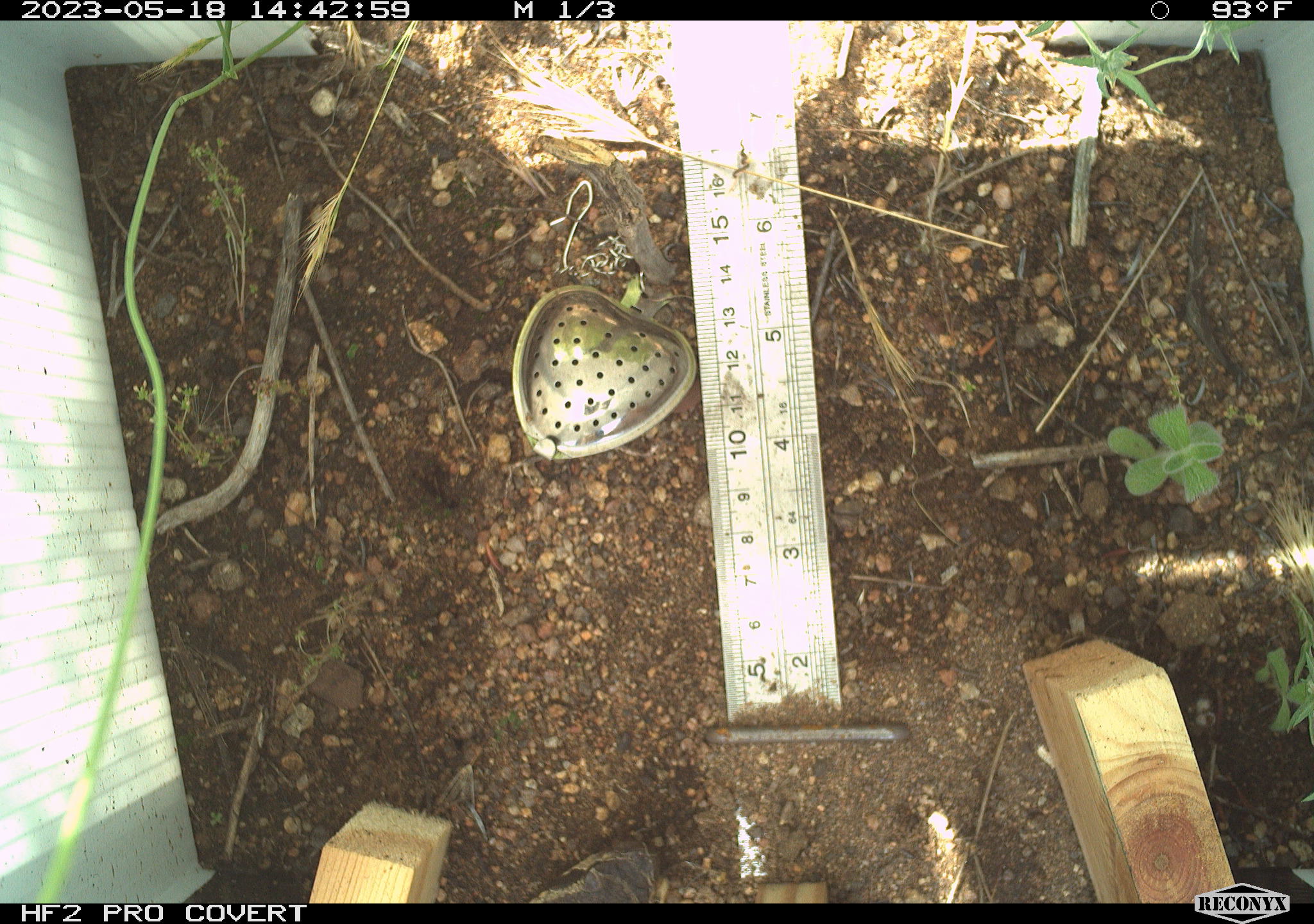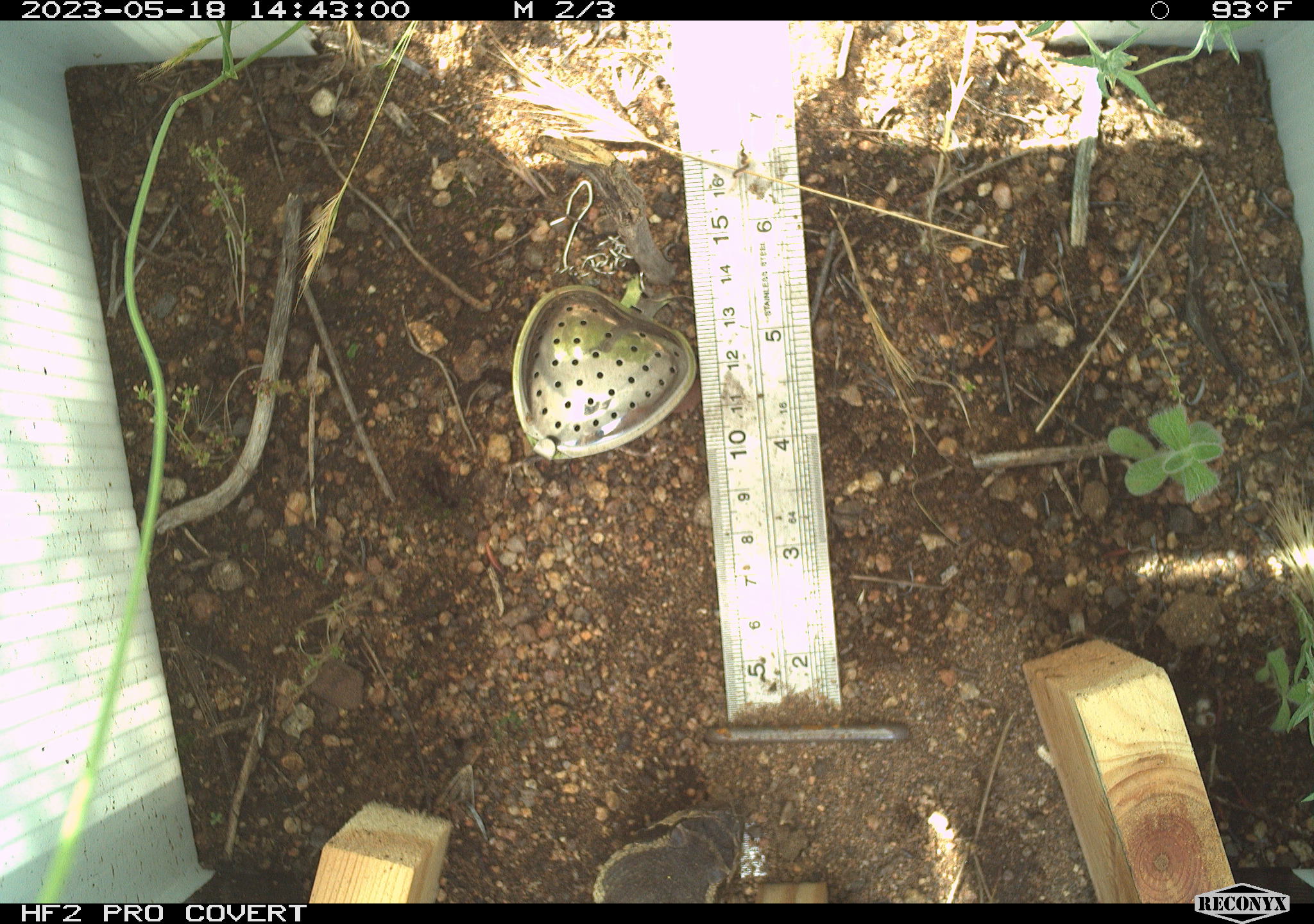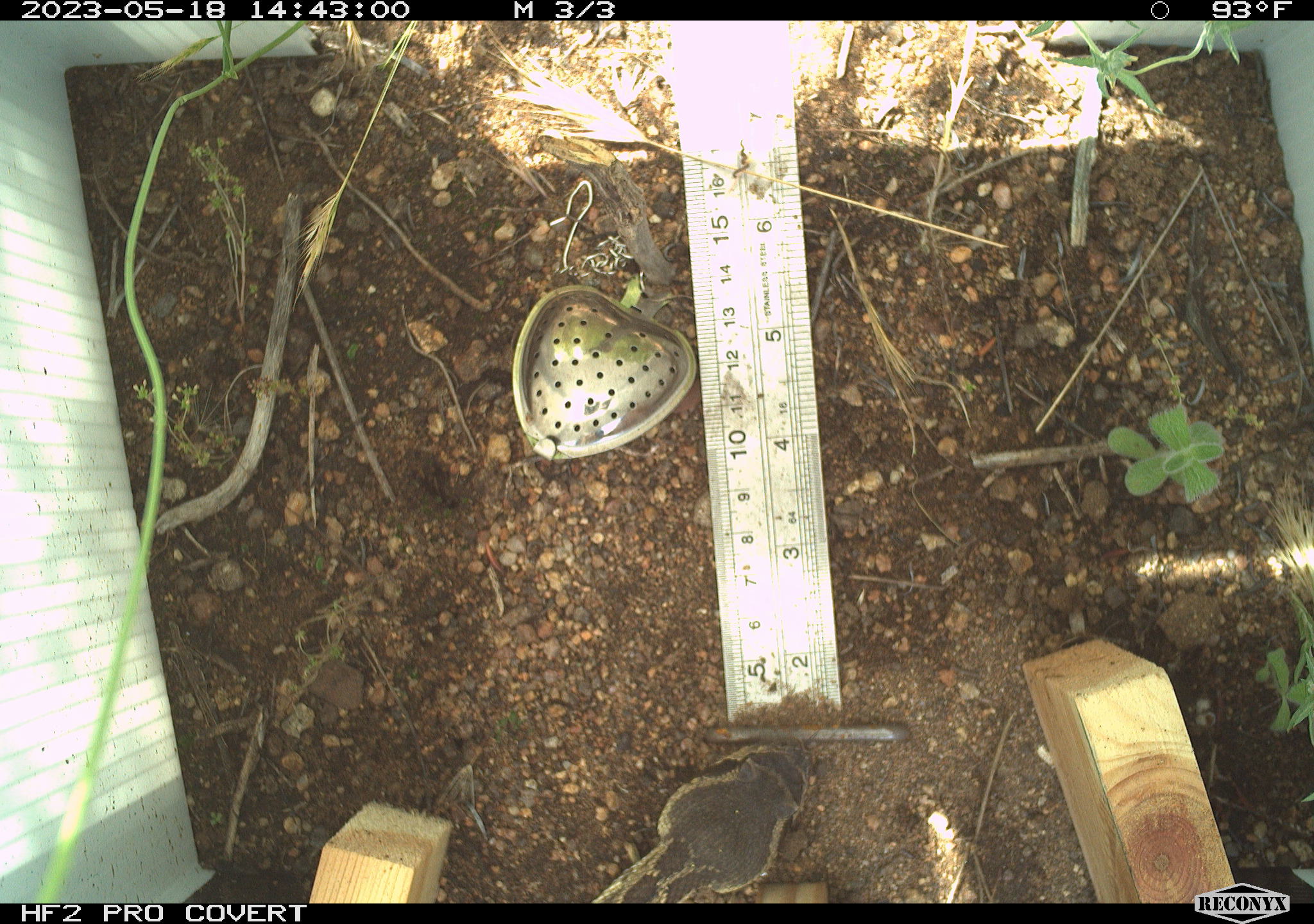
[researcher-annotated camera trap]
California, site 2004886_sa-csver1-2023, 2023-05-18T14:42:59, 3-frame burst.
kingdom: Animalia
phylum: Chordata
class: Reptilia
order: Squamata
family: Viperidae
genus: Crotalus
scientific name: Crotalus oreganus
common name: western rattlesnake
Western rattlesnake (Crotalus oreganus).